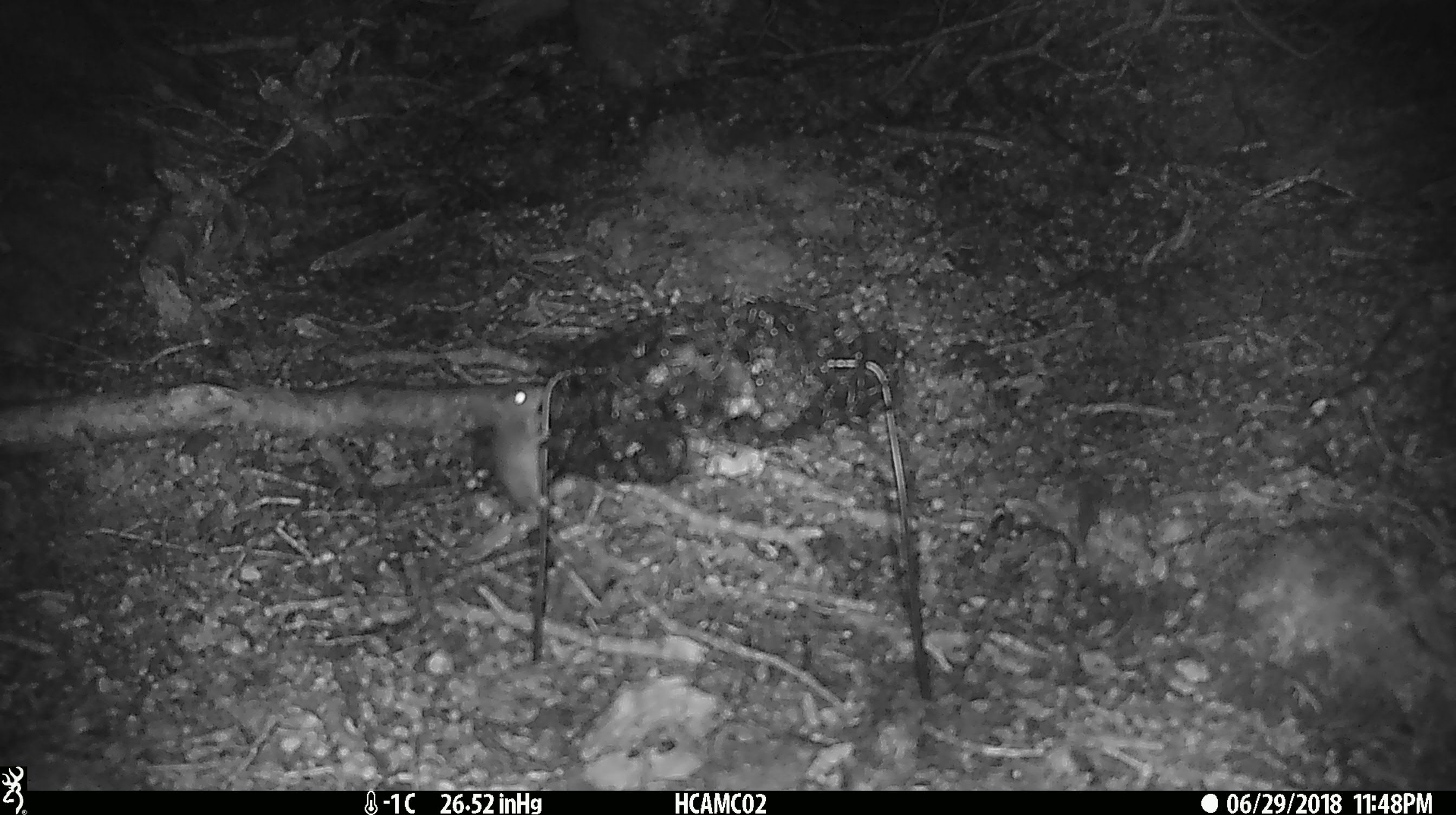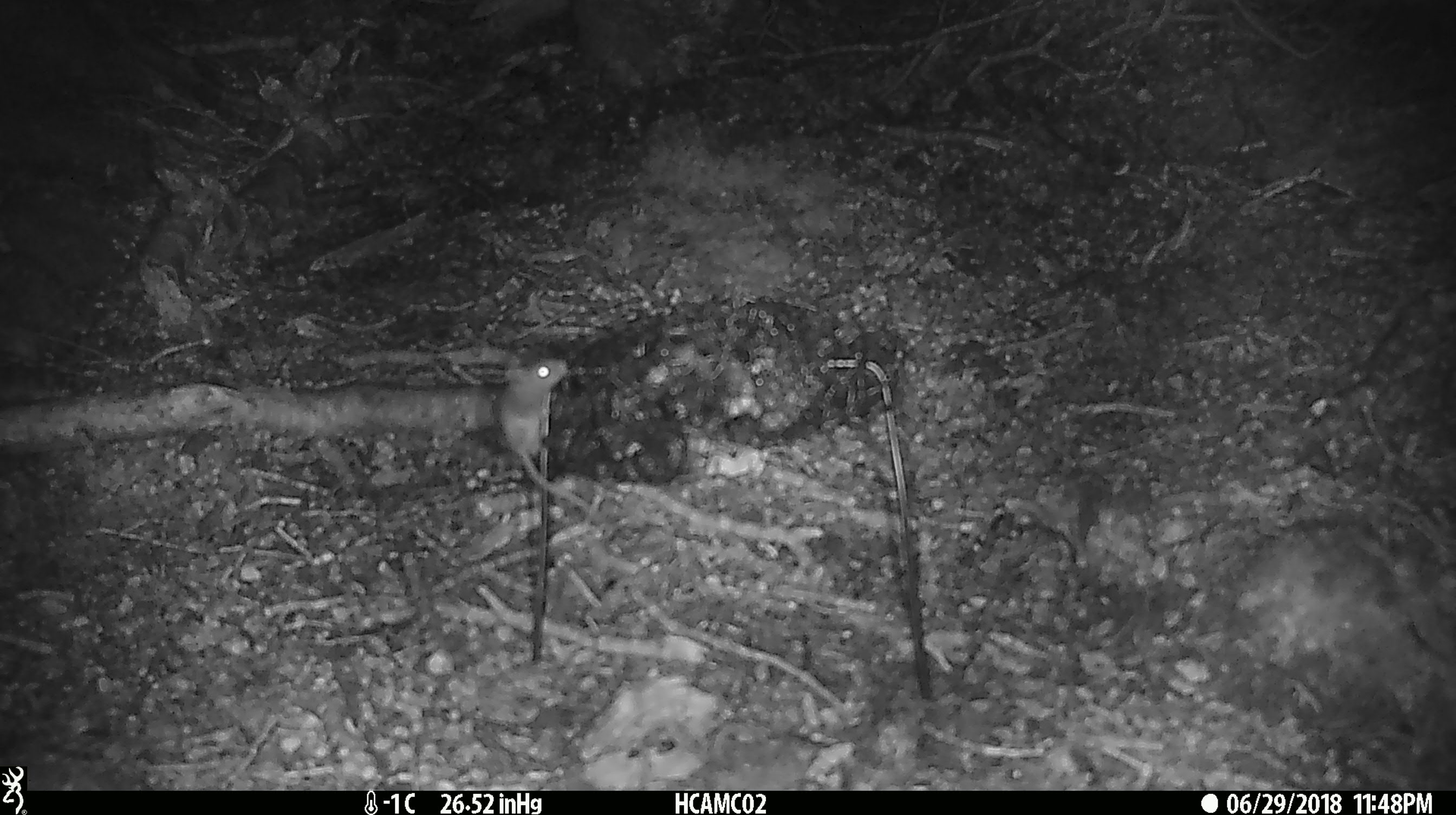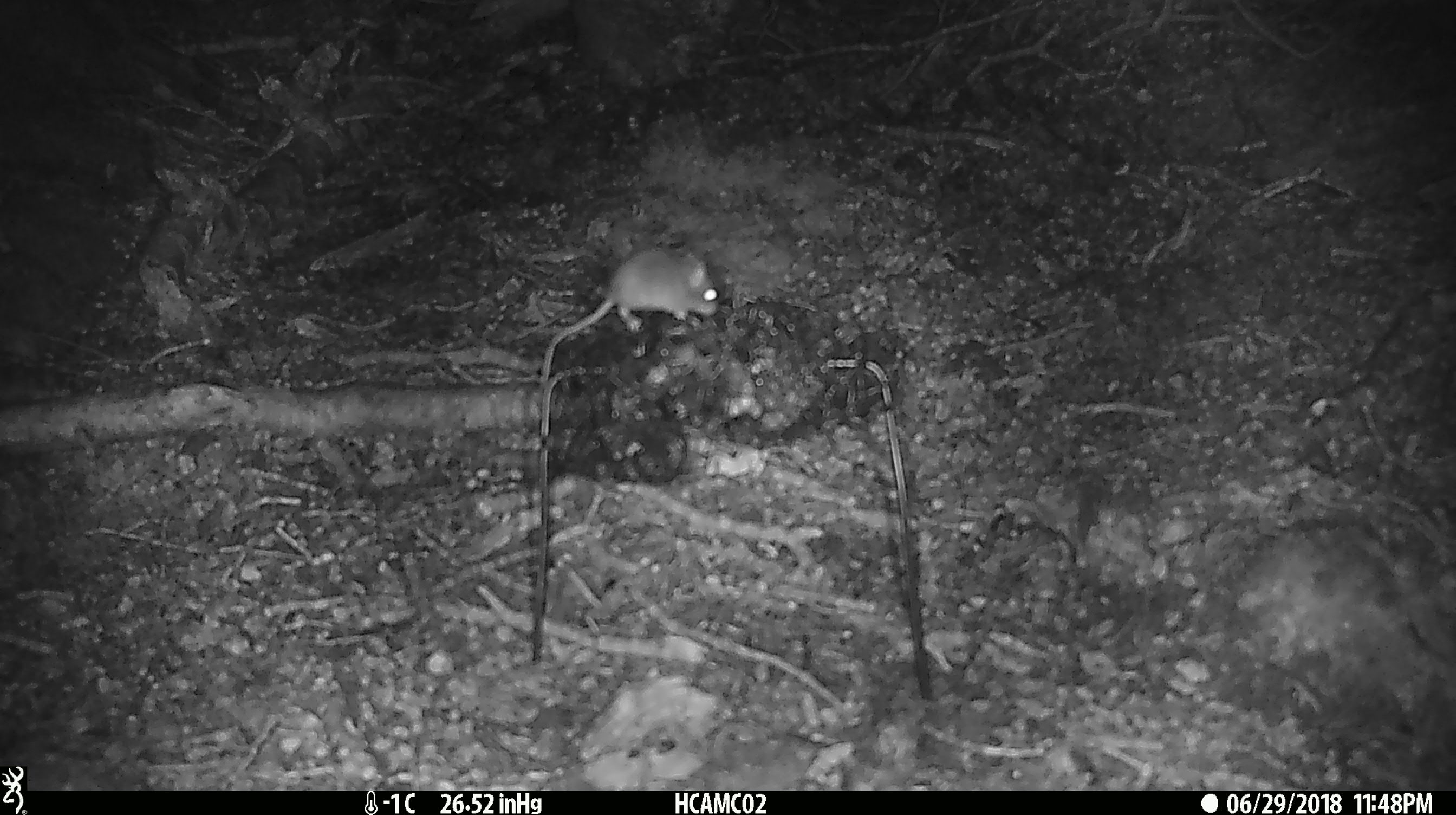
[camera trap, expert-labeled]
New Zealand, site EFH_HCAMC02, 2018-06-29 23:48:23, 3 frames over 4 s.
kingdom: Animalia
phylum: Chordata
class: Mammalia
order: Rodentia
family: Muridae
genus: Mus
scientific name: Mus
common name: mouse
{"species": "mouse (Mus)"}